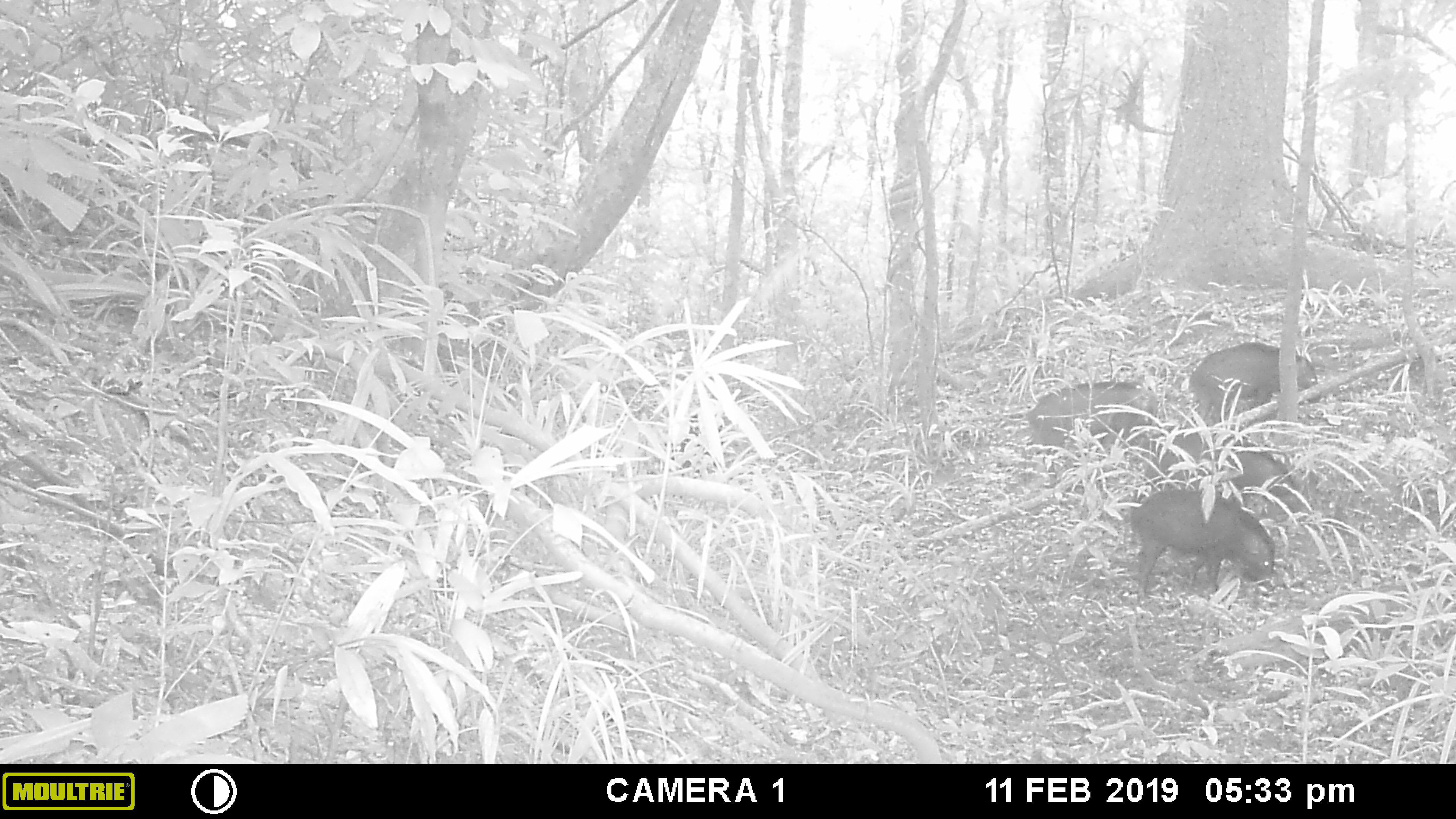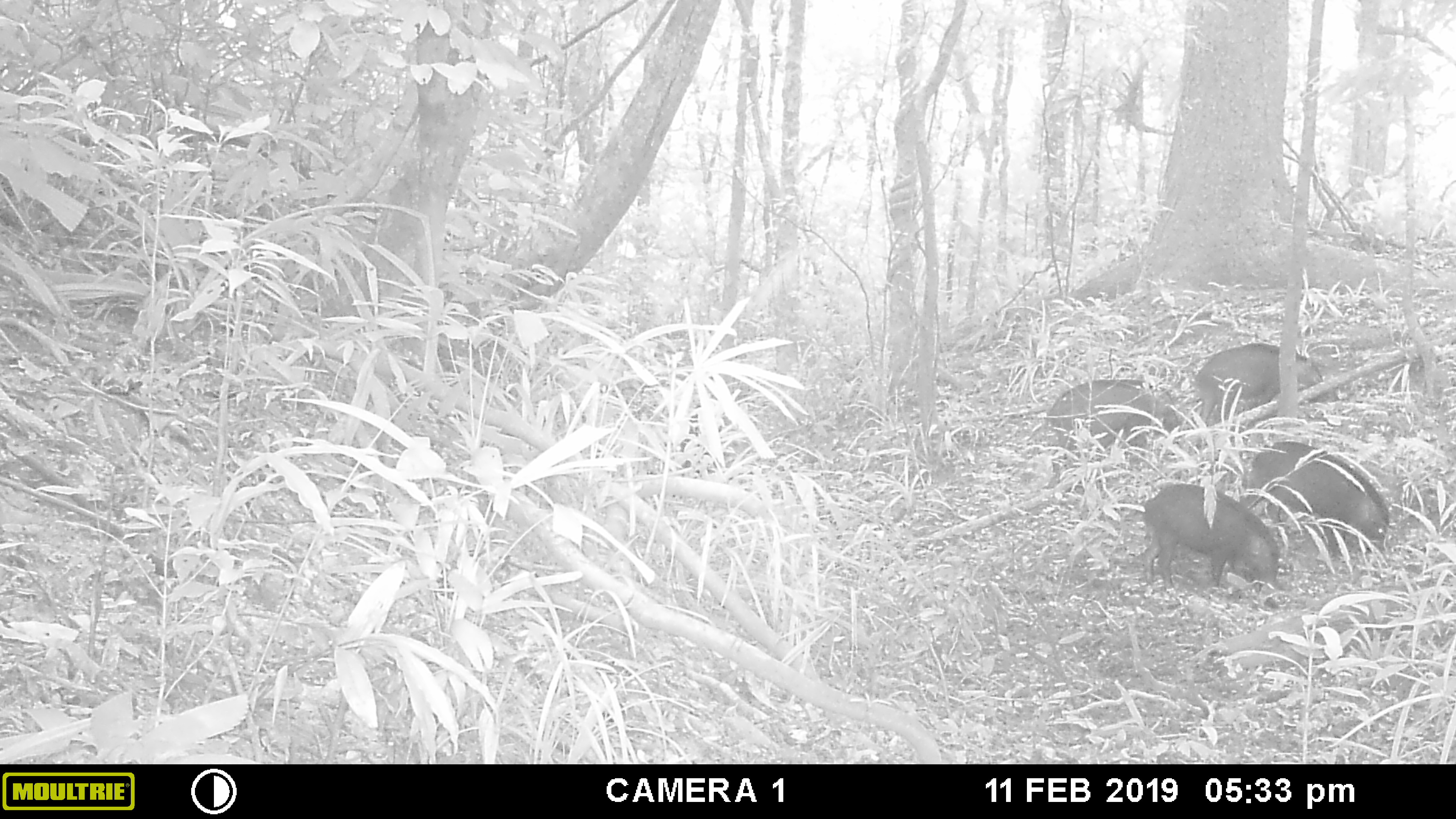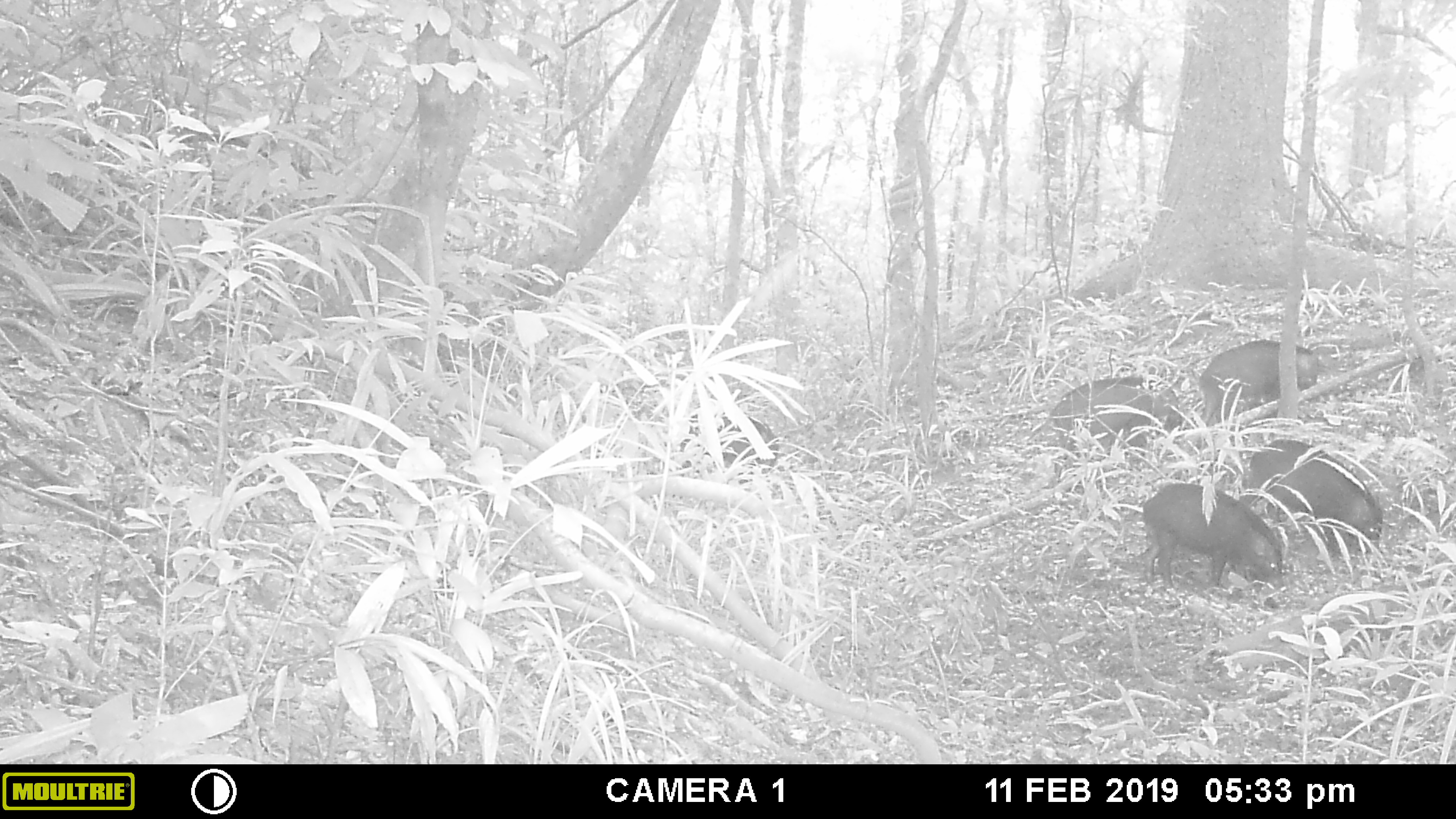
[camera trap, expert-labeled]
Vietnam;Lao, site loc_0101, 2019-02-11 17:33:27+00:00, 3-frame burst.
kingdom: Animalia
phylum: Chordata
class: Mammalia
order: Artiodactyla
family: Suidae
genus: Sus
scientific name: Sus scrofa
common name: eurasian wild pig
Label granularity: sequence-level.